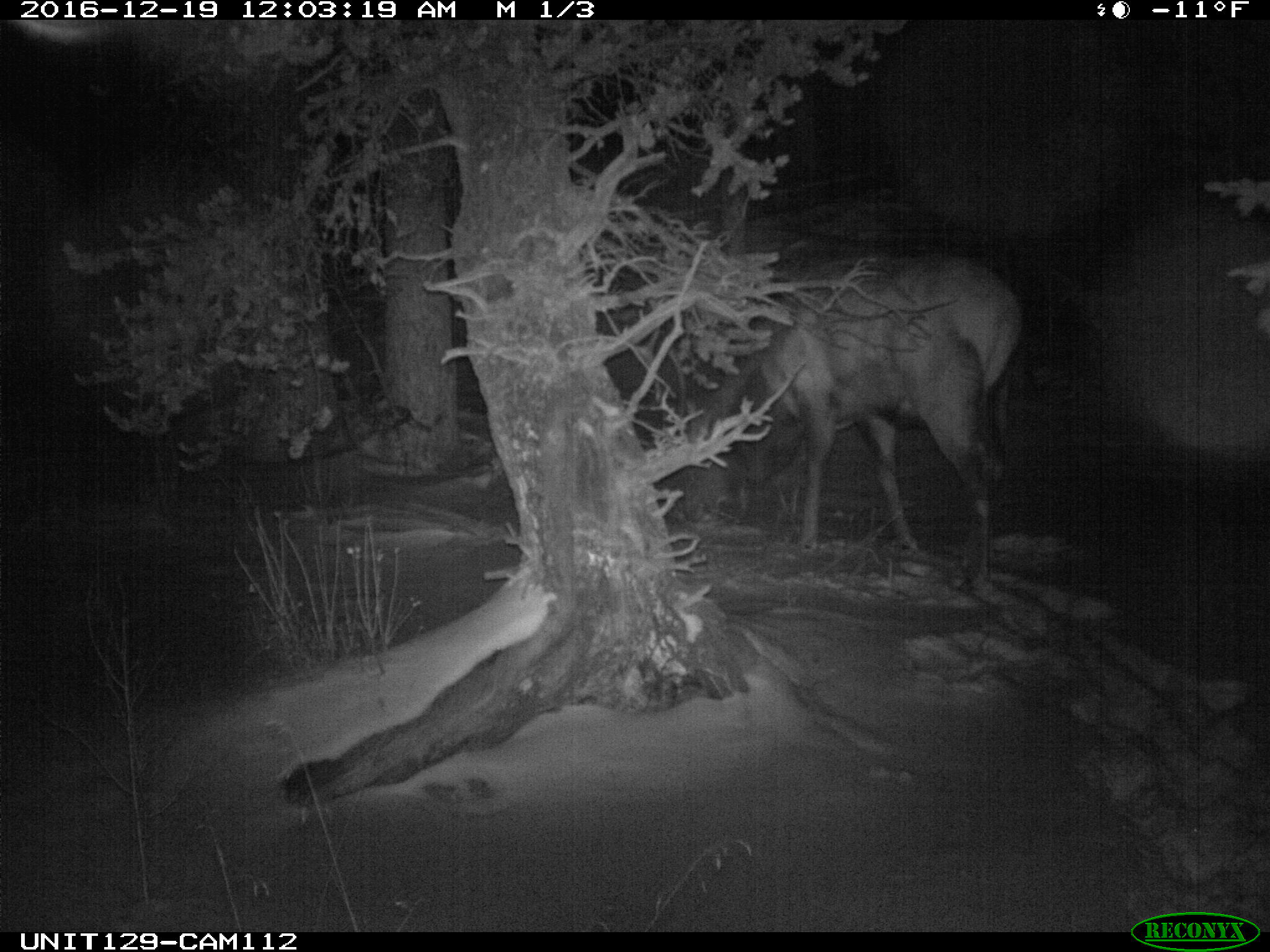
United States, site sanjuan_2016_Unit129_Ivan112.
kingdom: Animalia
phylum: Chordata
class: Mammalia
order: Artiodactyla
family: Cervidae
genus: Cervus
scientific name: Cervus elaphus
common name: red deer